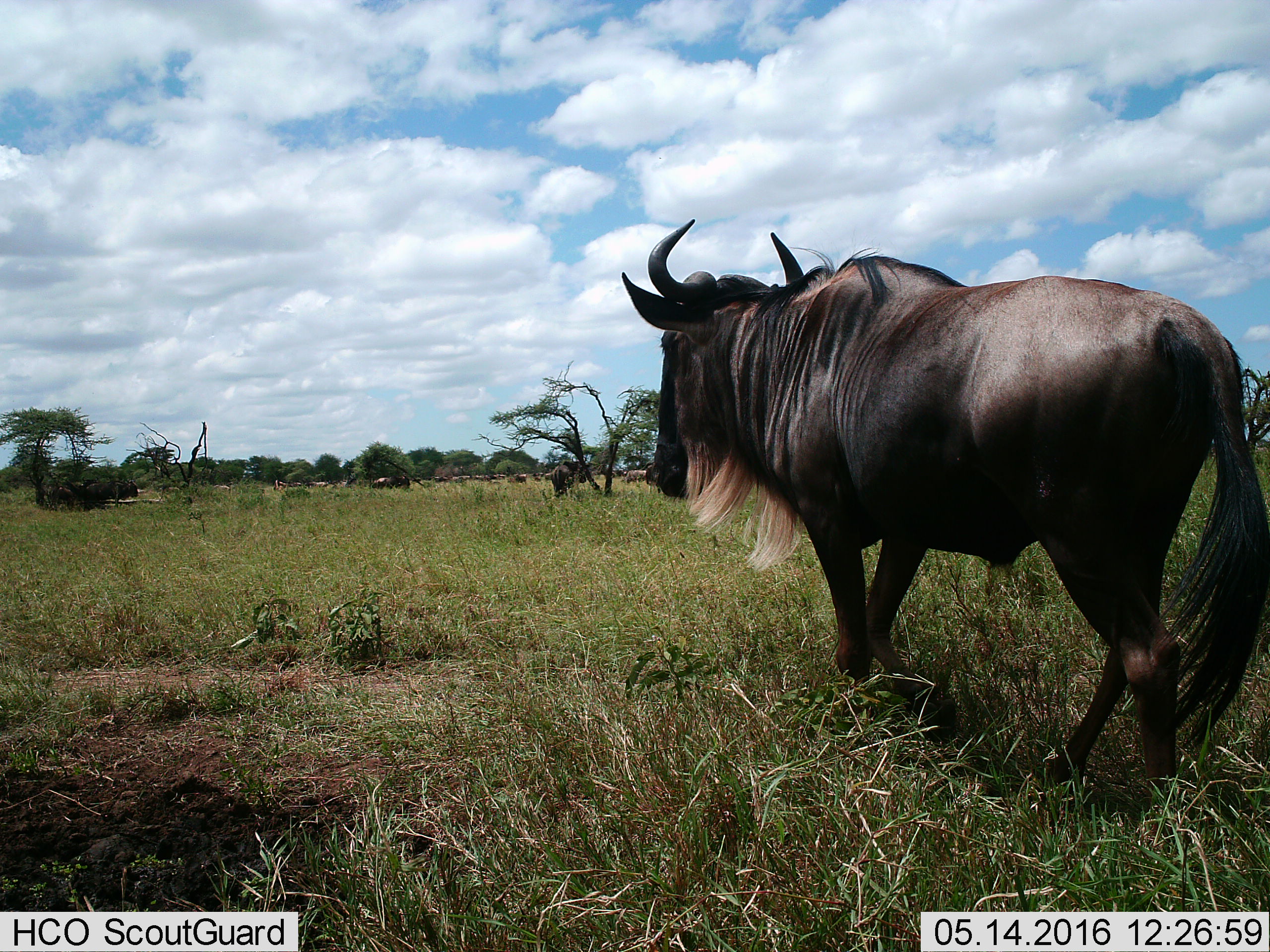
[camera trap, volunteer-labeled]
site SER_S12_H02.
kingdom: Animalia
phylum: Chordata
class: Mammalia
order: Artiodactyla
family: Bovidae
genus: Connochaetes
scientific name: Connochaetes taurinus taurinus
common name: blue wildebeest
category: wildebeestblue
Wildebeestblue (blue wildebeest) (Connochaetes taurinus taurinus), count 11-50. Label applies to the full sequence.